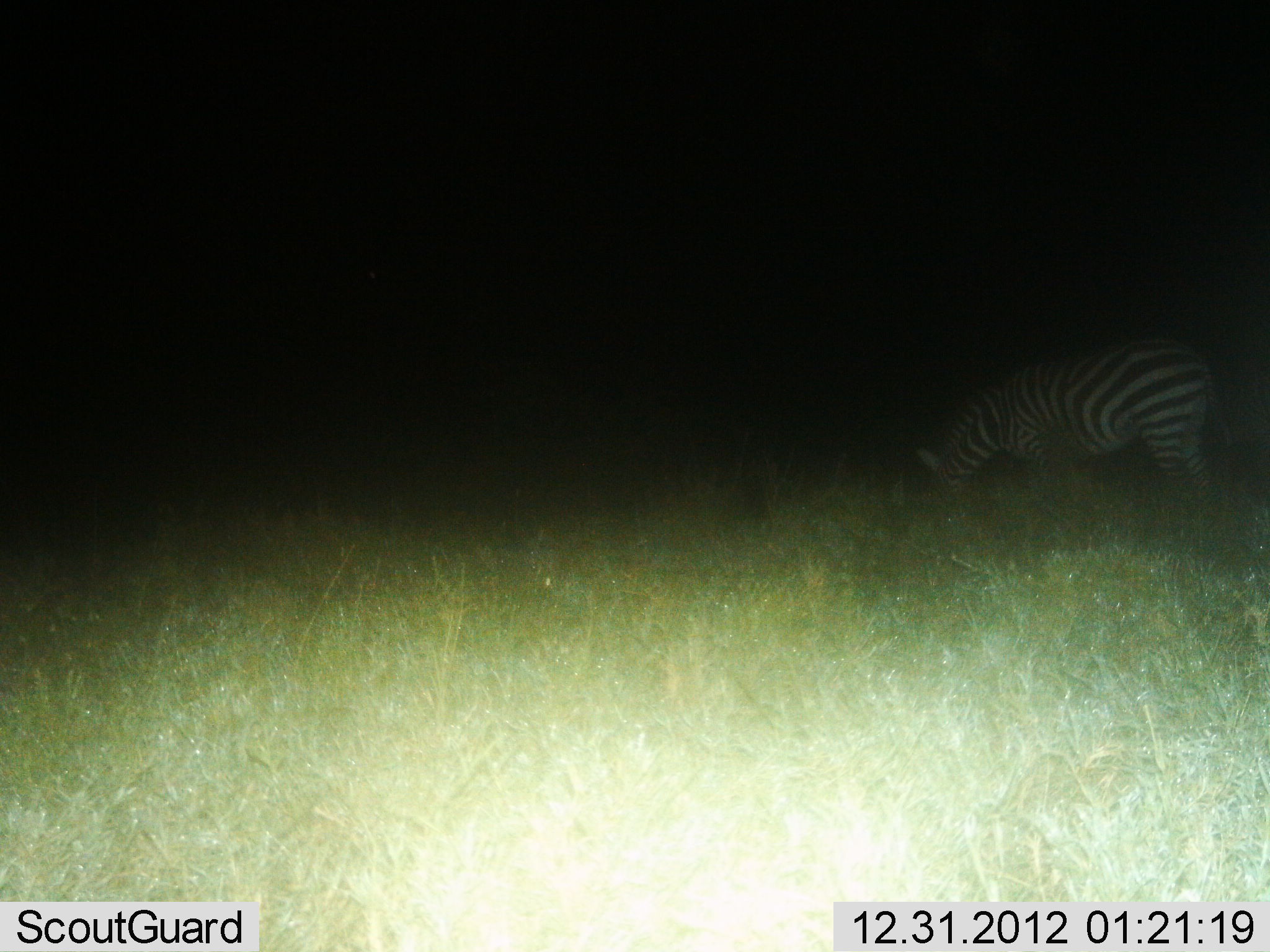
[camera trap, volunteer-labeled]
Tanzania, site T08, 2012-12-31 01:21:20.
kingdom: Animalia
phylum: Chordata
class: Mammalia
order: Perissodactyla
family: Equidae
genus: Equus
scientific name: Equus quagga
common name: plains zebra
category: zebra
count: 1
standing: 24%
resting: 0%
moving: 8%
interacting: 0%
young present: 0%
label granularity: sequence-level